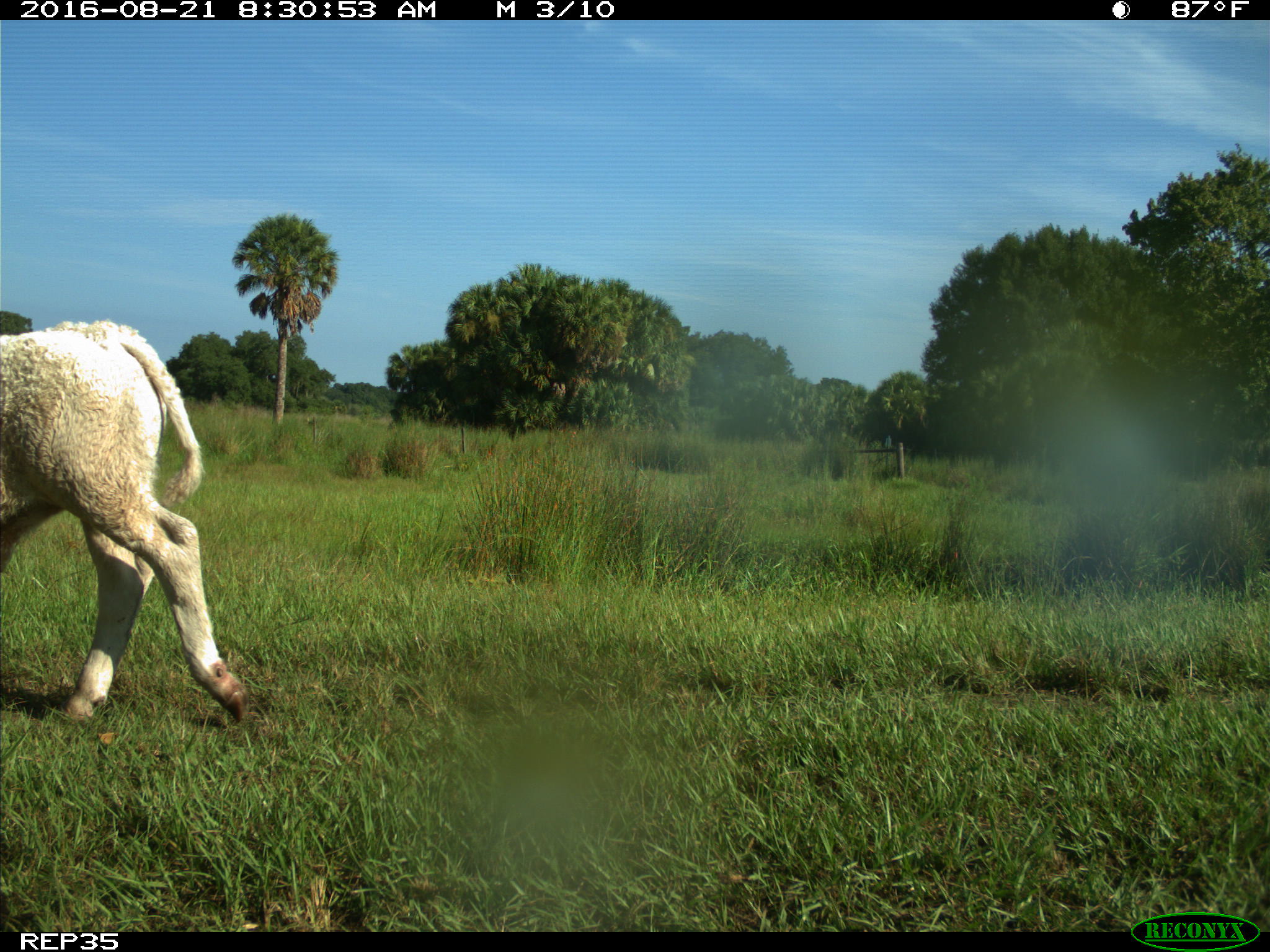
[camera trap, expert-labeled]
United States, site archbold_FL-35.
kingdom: Animalia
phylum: Chordata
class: Mammalia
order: Artiodactyla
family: Bovidae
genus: Bos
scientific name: Bos taurus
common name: domestic cow